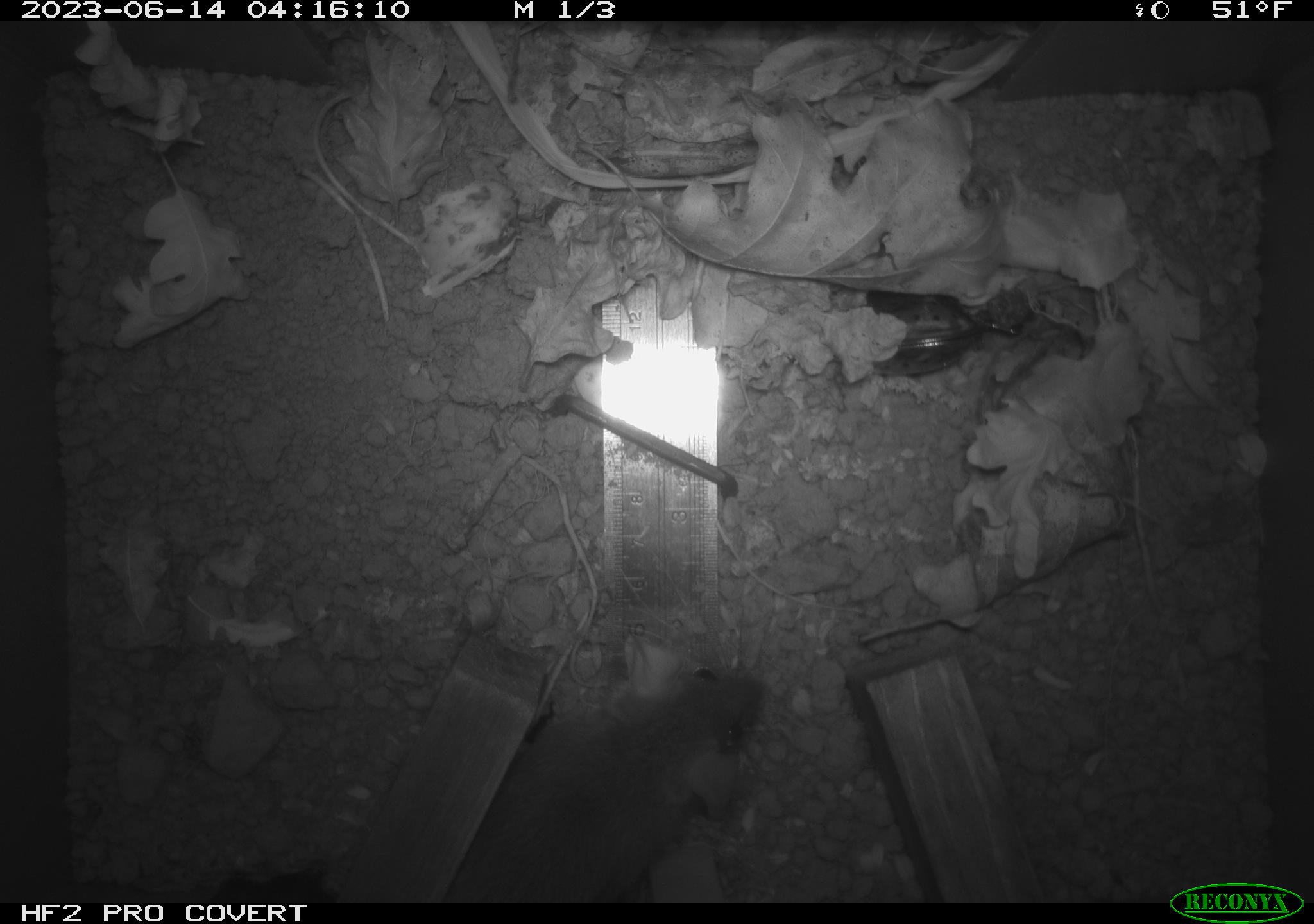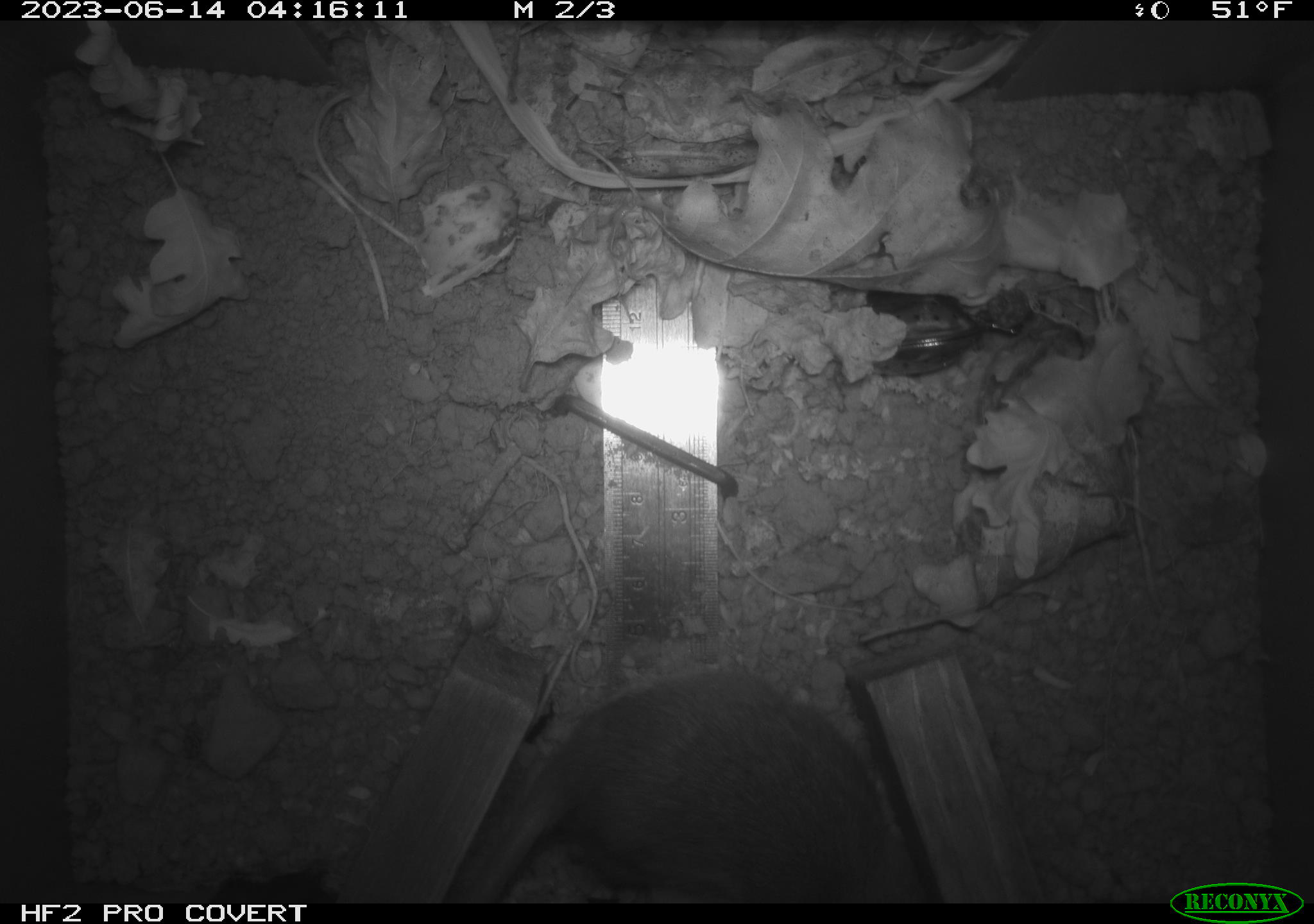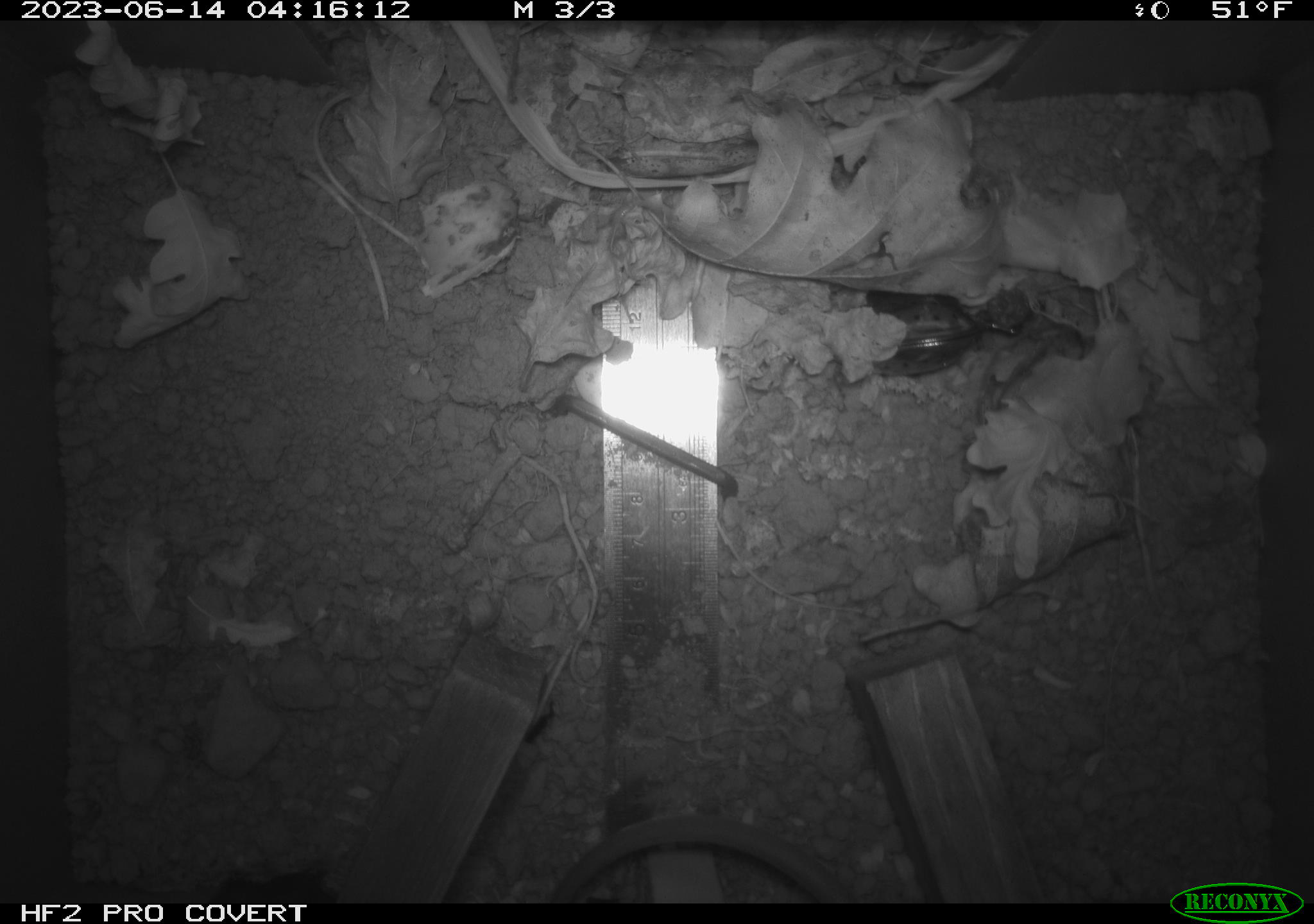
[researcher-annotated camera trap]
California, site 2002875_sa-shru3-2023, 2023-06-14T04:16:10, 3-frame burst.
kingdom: Animalia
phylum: Chordata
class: Mammalia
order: Rodentia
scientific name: Rodentia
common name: mouse species